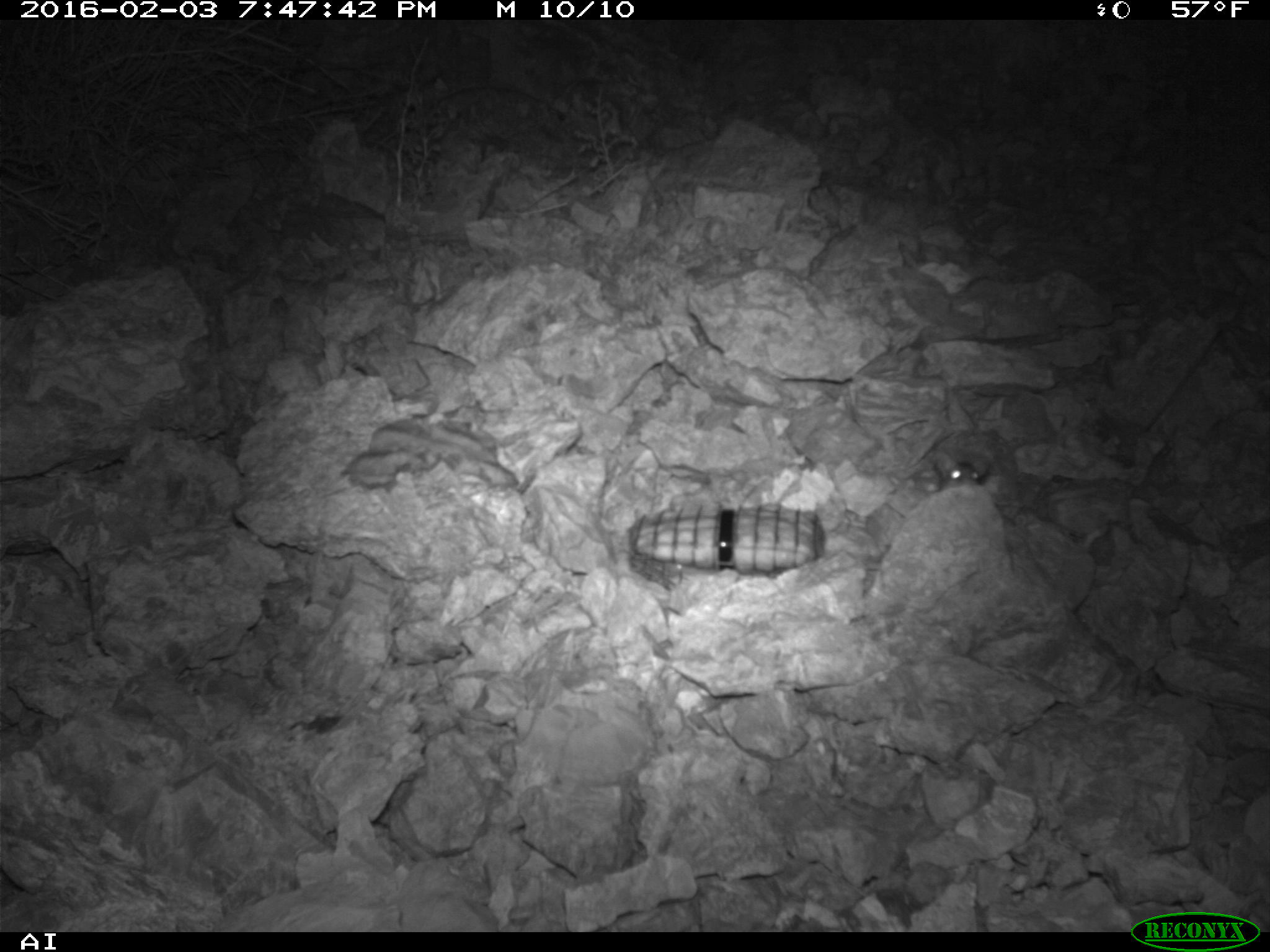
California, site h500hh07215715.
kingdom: Animalia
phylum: Chordata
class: Mammalia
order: Rodentia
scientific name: Rodentia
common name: rodent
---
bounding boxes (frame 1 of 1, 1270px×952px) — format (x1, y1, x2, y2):
rodent: (943, 456, 989, 481)